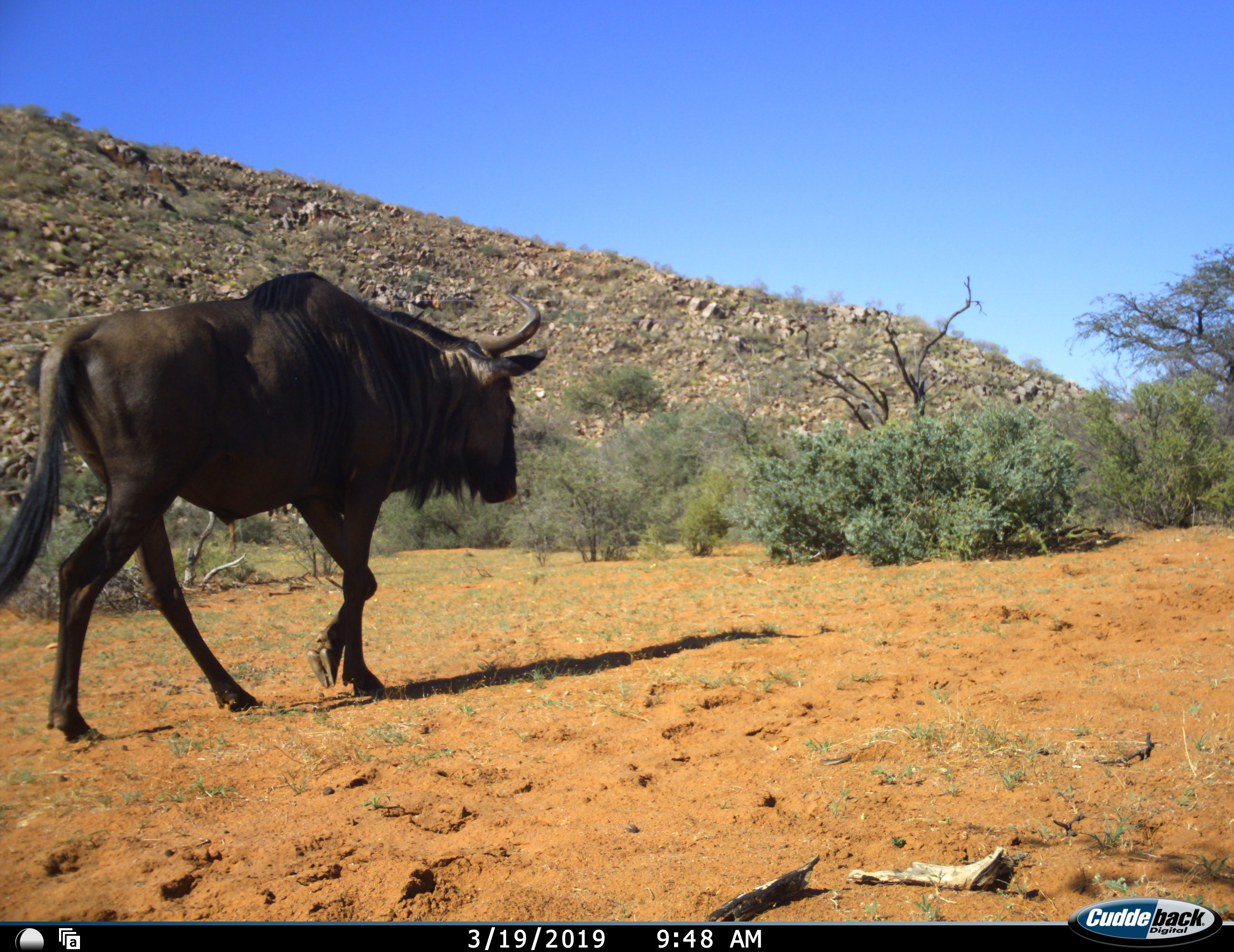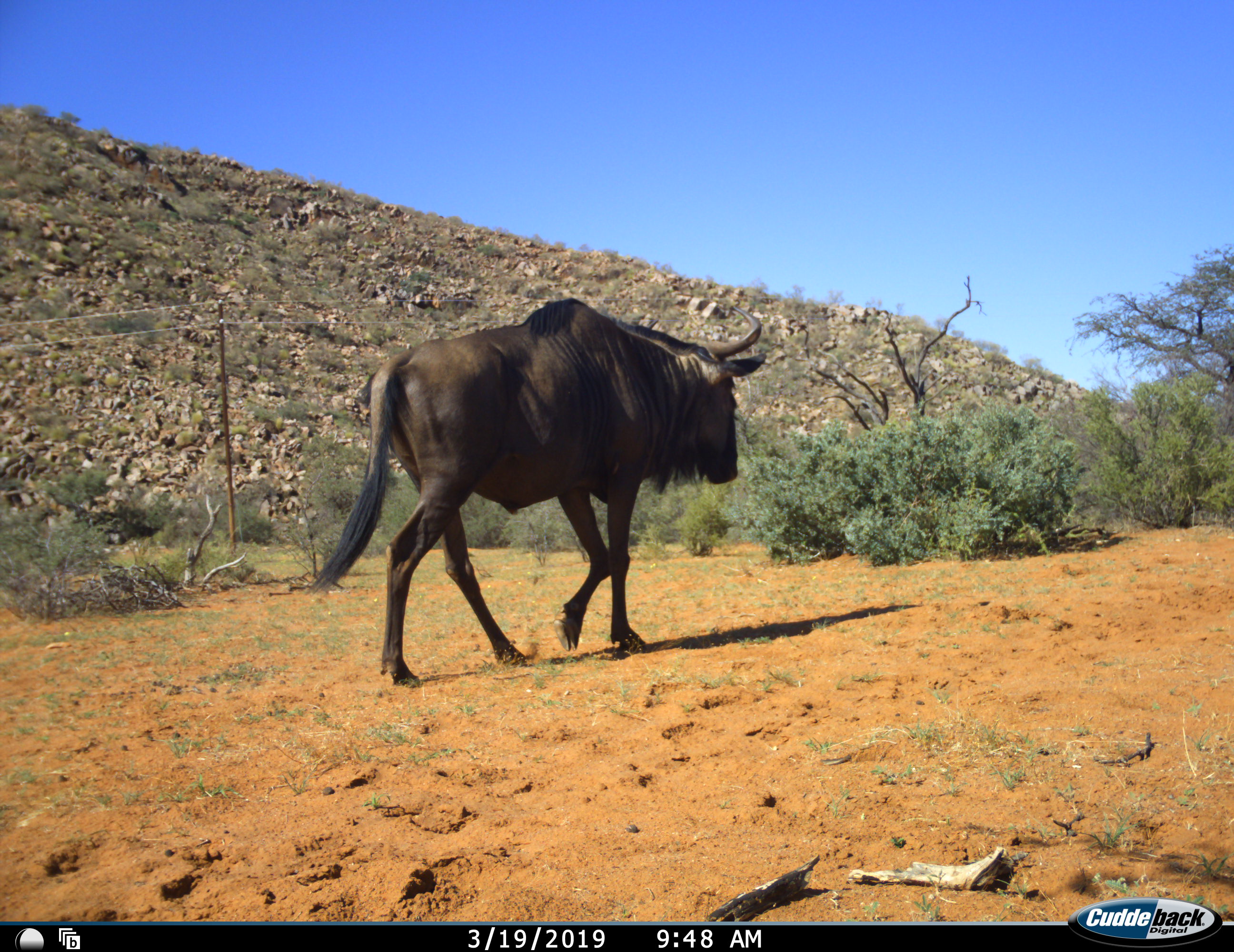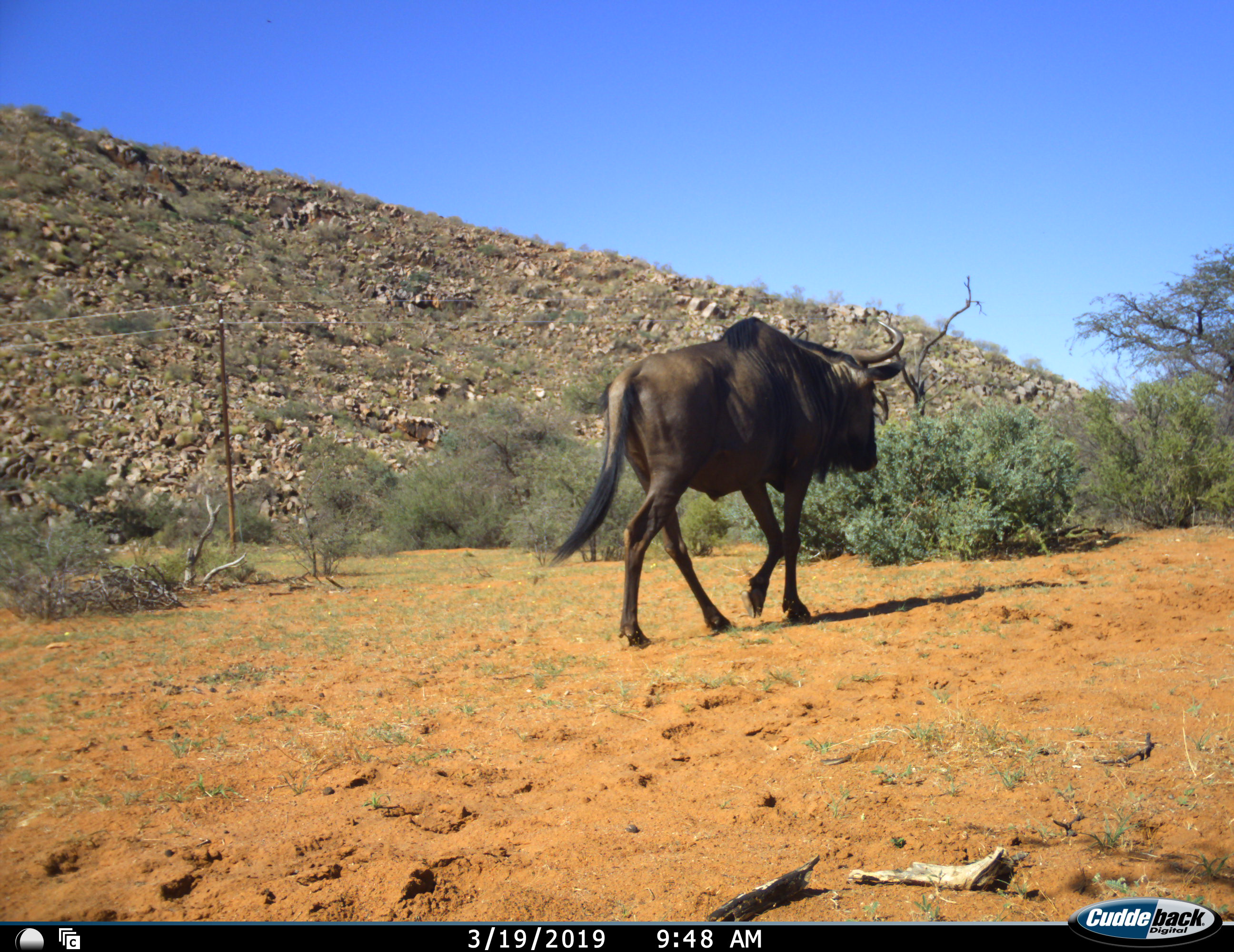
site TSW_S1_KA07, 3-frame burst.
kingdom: Animalia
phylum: Chordata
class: Mammalia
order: Artiodactyla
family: Bovidae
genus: Connochaetes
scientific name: Connochaetes taurinus taurinus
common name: blue wildebeest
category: wildebeestblue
Wildebeestblue (blue wildebeest) (Connochaetes taurinus taurinus), count 1. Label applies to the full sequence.